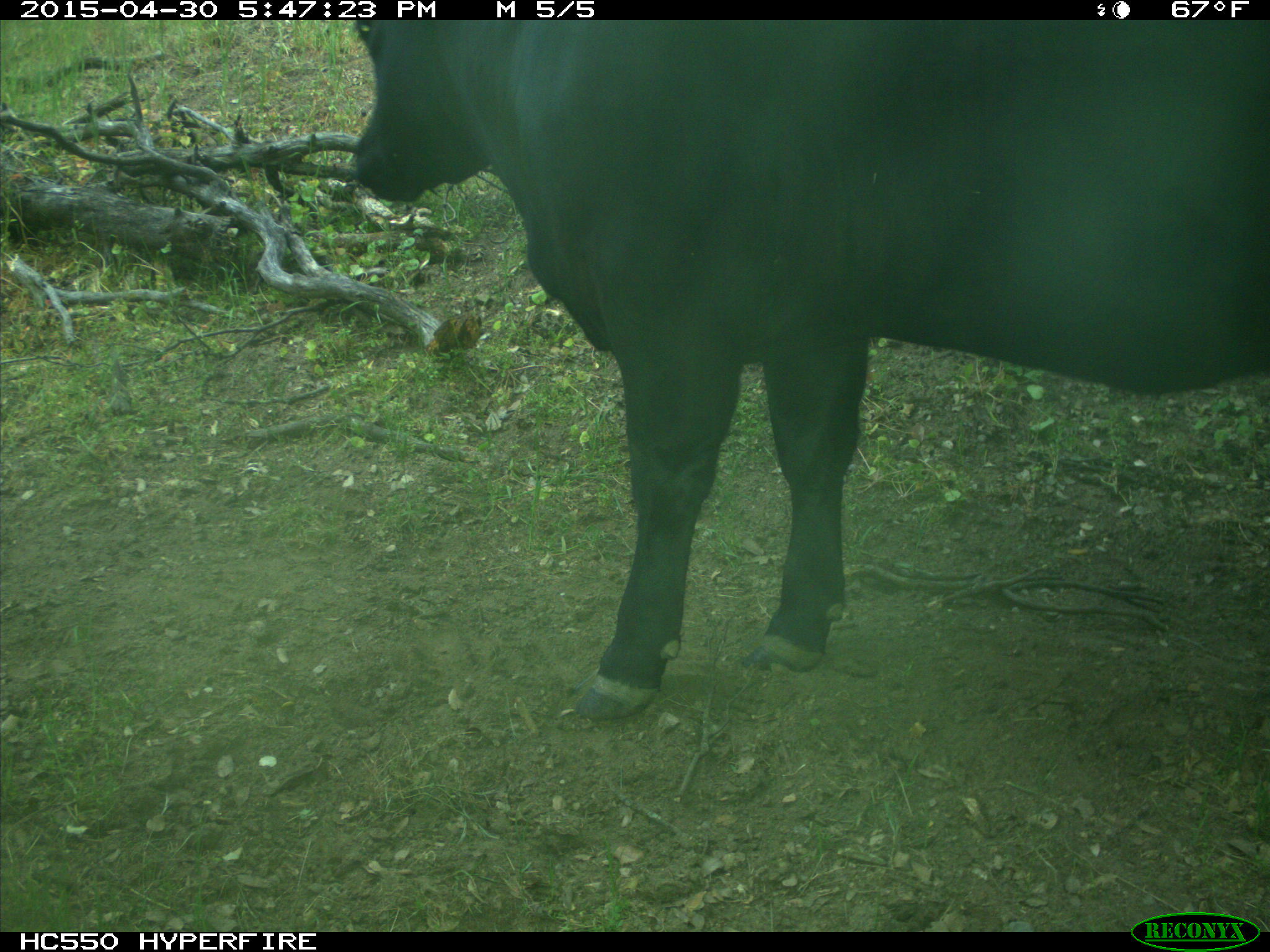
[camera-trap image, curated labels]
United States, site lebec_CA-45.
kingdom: Animalia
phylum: Chordata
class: Mammalia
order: Artiodactyla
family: Bovidae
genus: Bos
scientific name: Bos taurus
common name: domestic cow